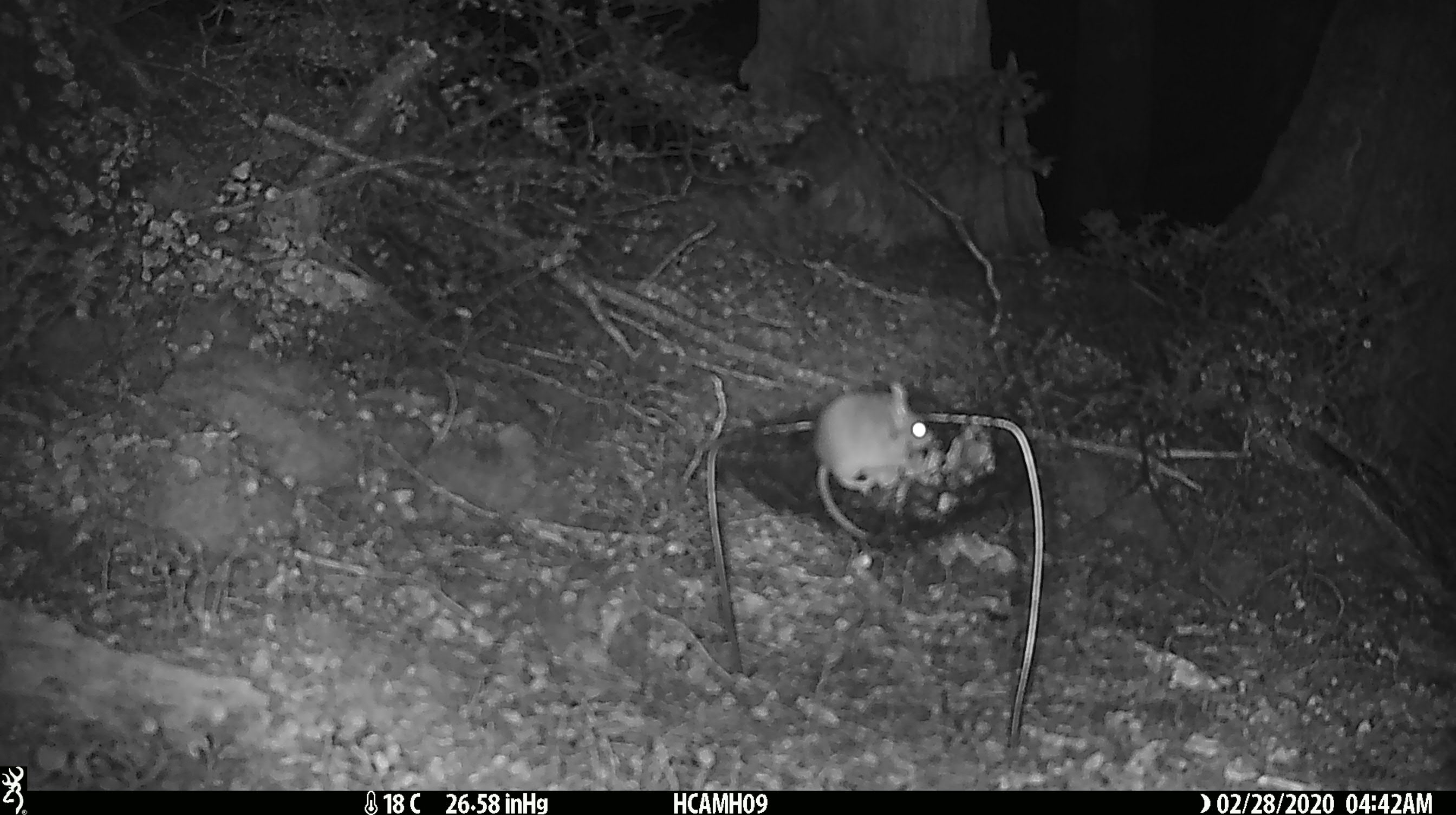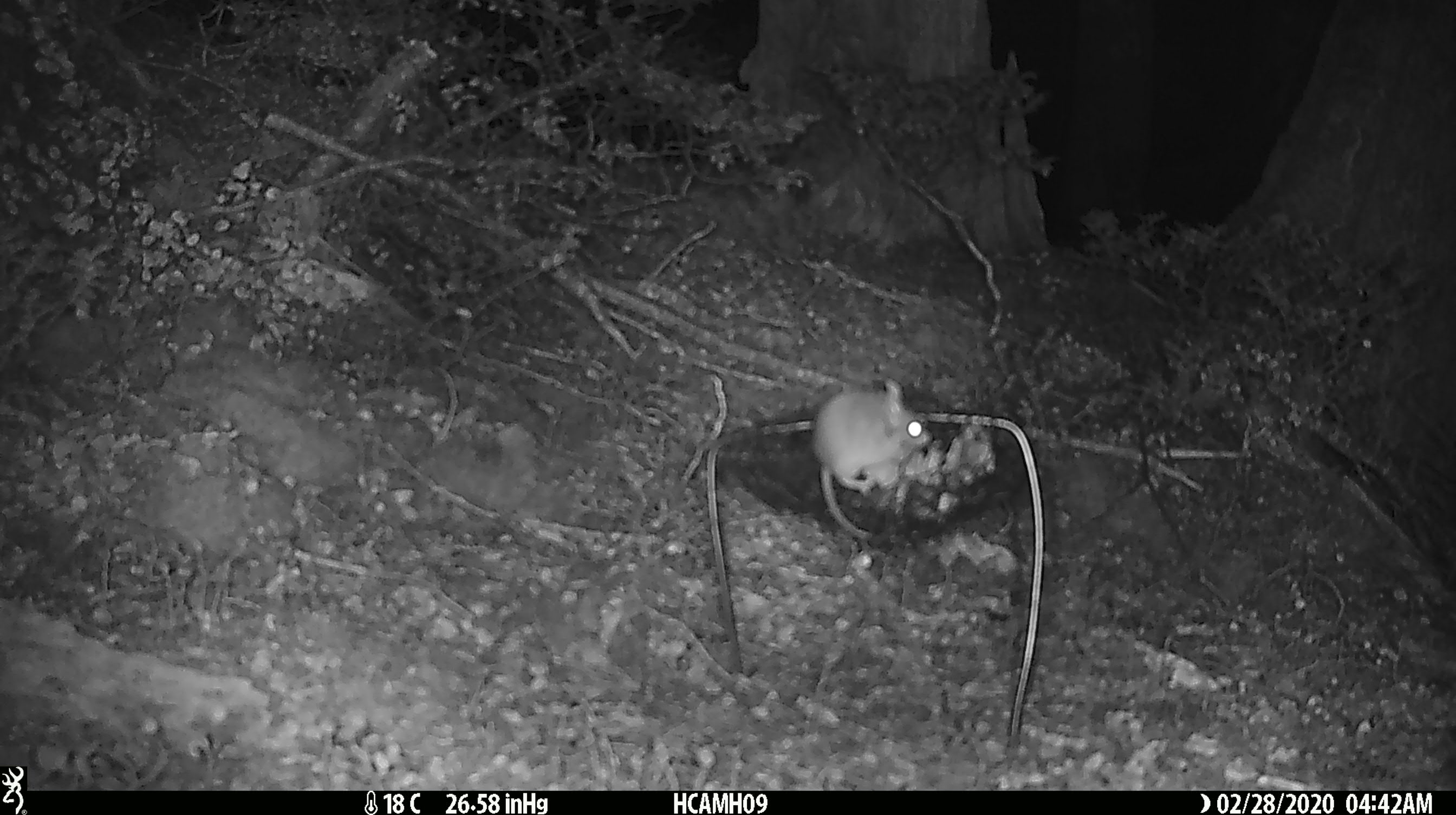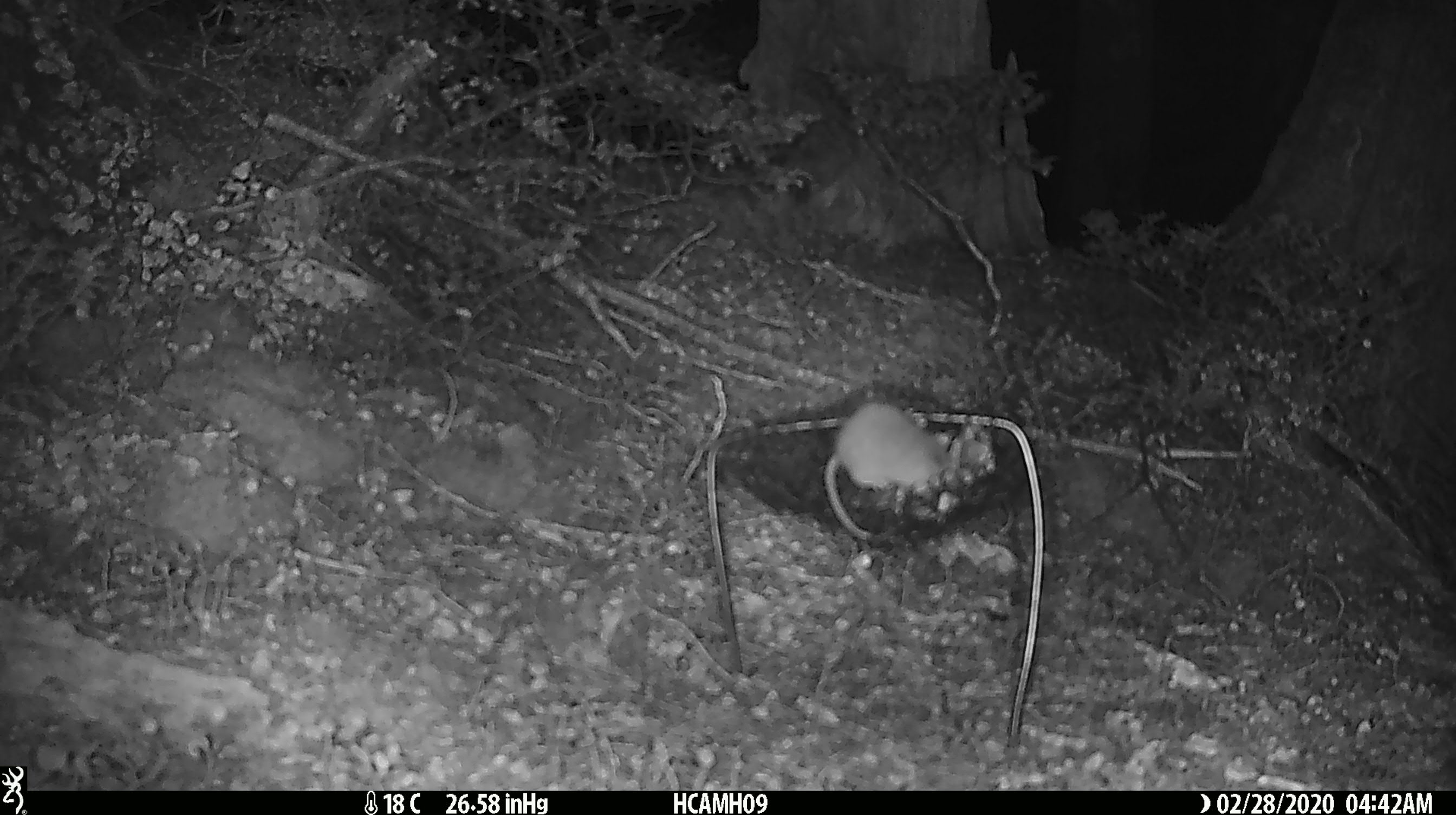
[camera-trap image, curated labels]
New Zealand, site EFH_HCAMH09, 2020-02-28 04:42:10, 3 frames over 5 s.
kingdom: Animalia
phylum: Chordata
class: Mammalia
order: Rodentia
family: Muridae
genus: Mus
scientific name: Mus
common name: mouse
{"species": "mouse (Mus)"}